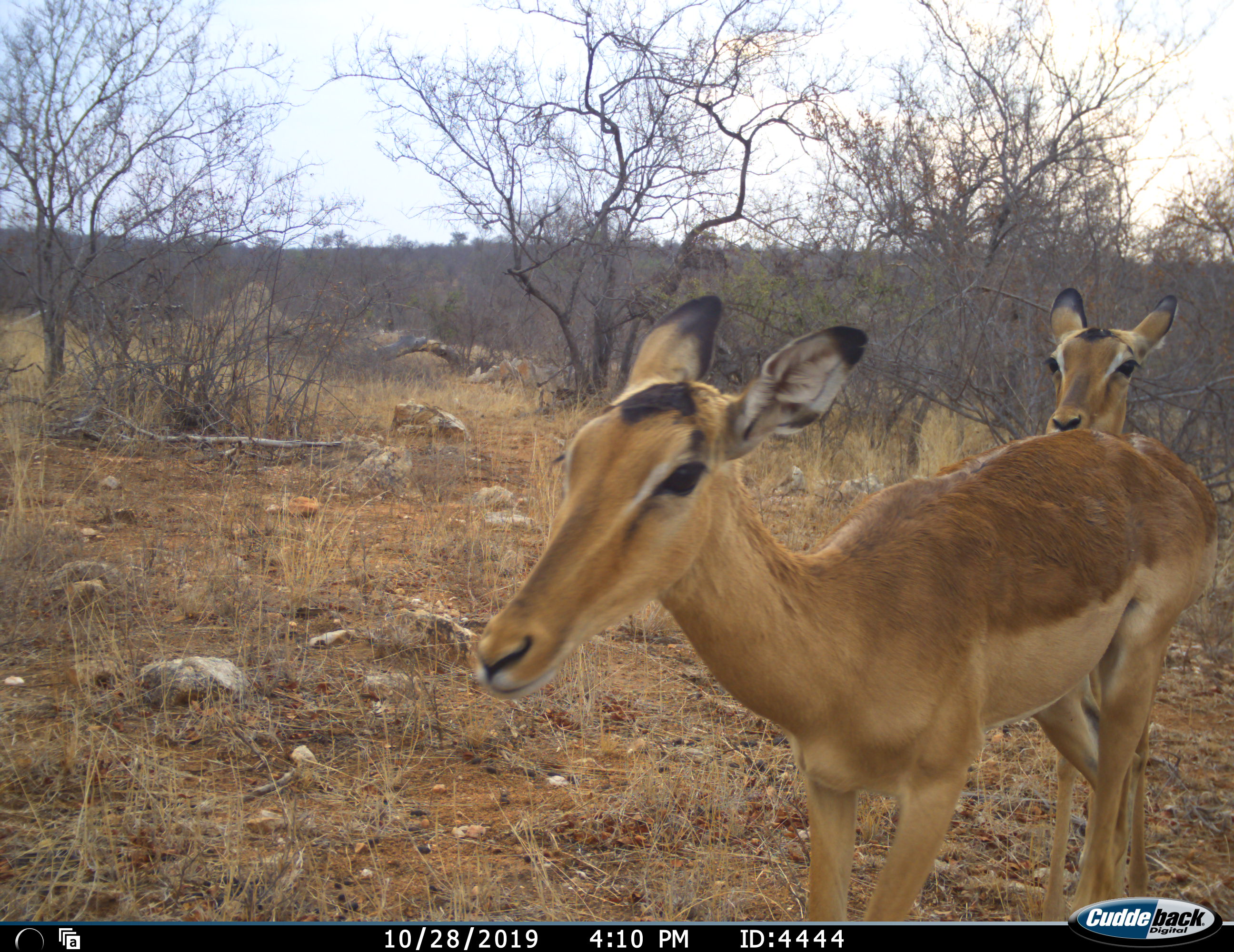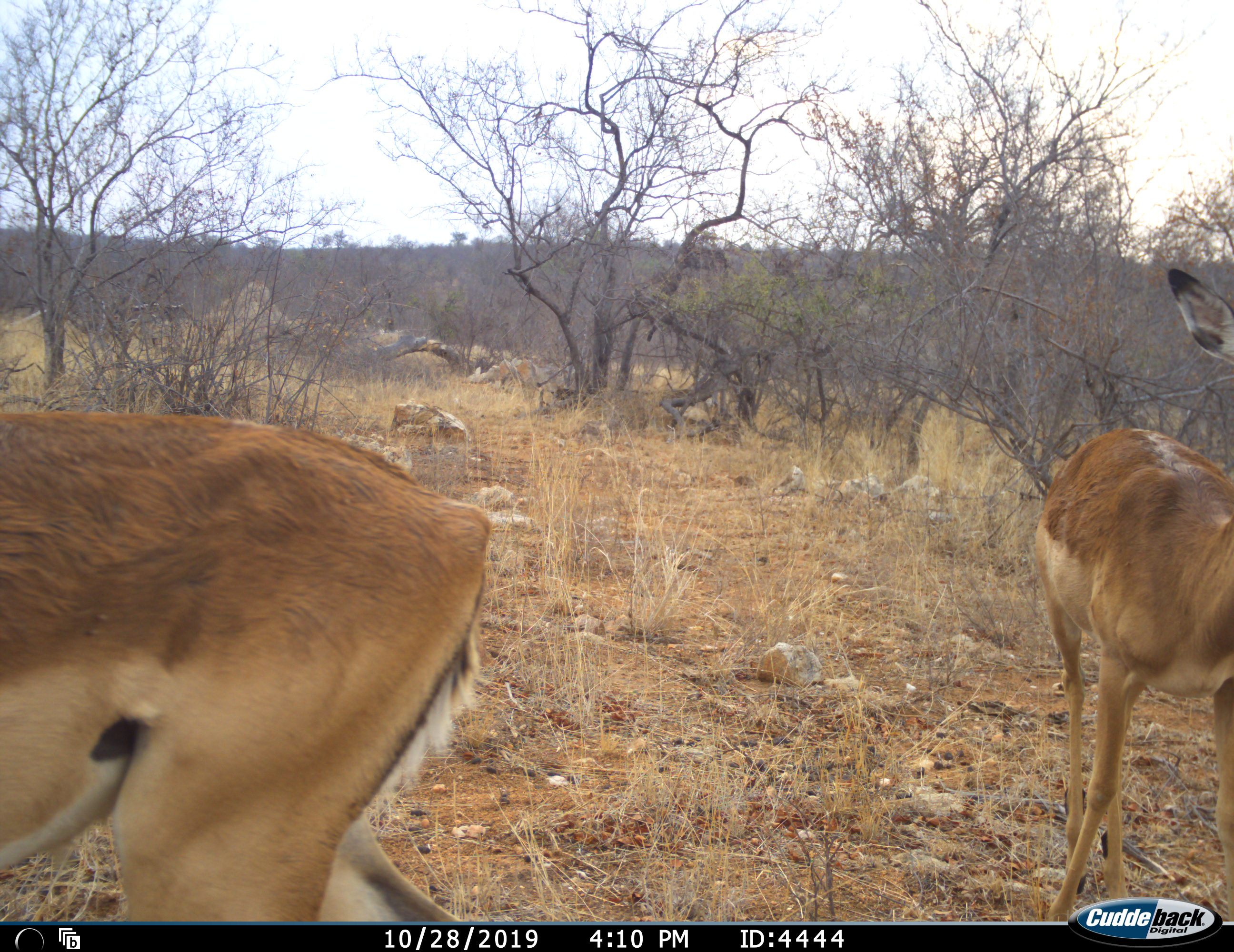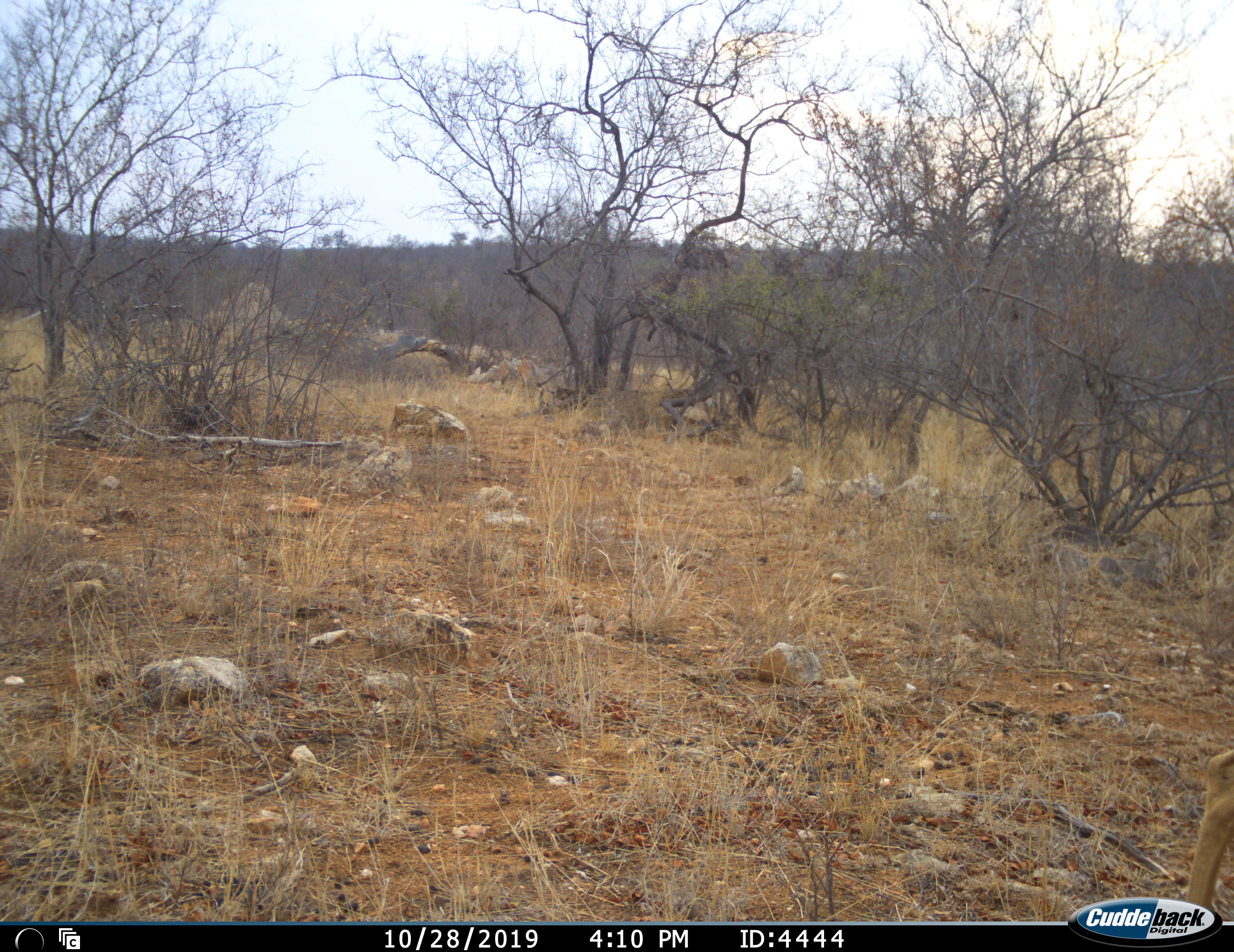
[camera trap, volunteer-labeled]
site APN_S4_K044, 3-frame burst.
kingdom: Animalia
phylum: Chordata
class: Mammalia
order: Artiodactyla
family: Bovidae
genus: Aepyceros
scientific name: Aepyceros melampus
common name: impala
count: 2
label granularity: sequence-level